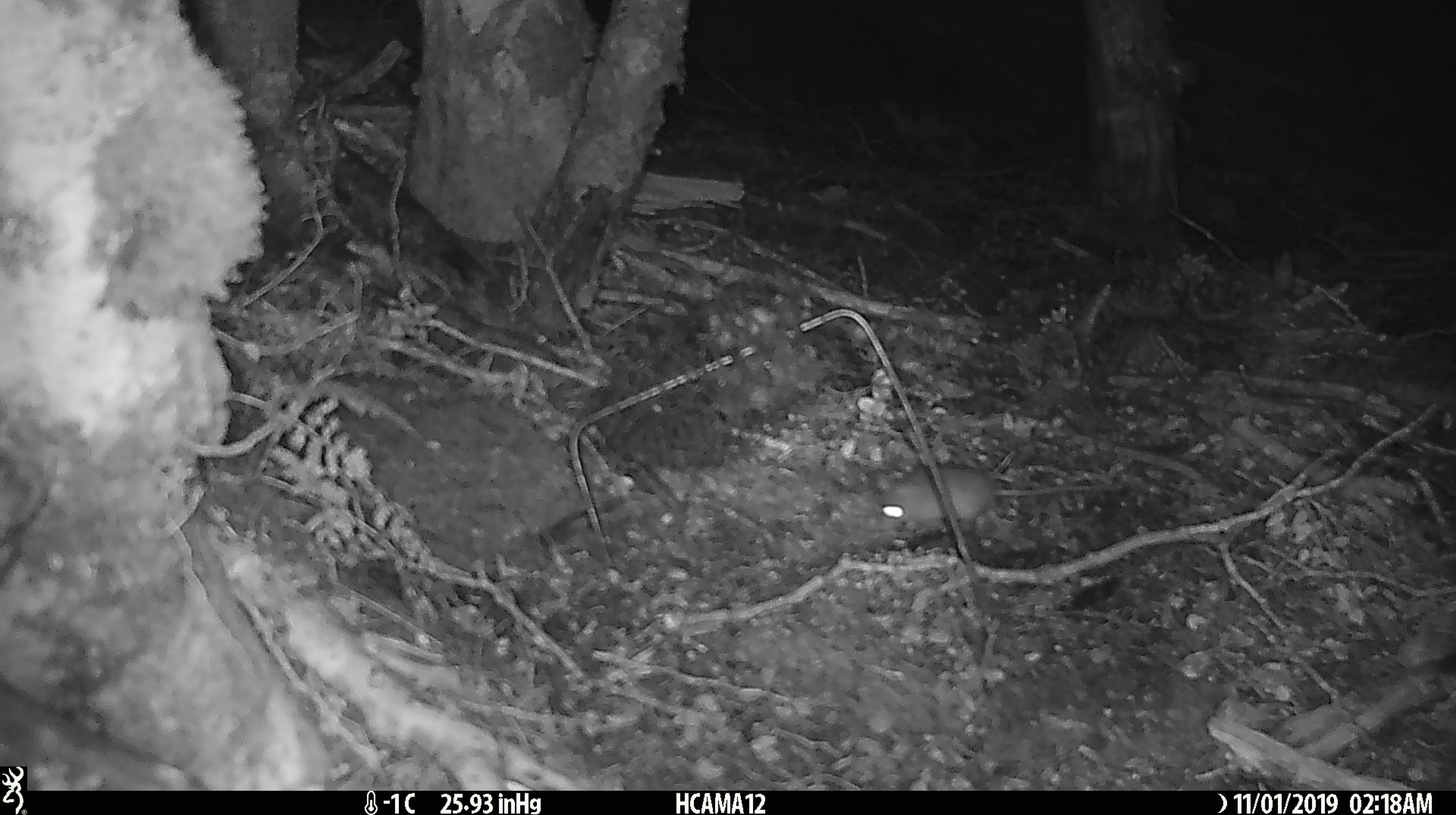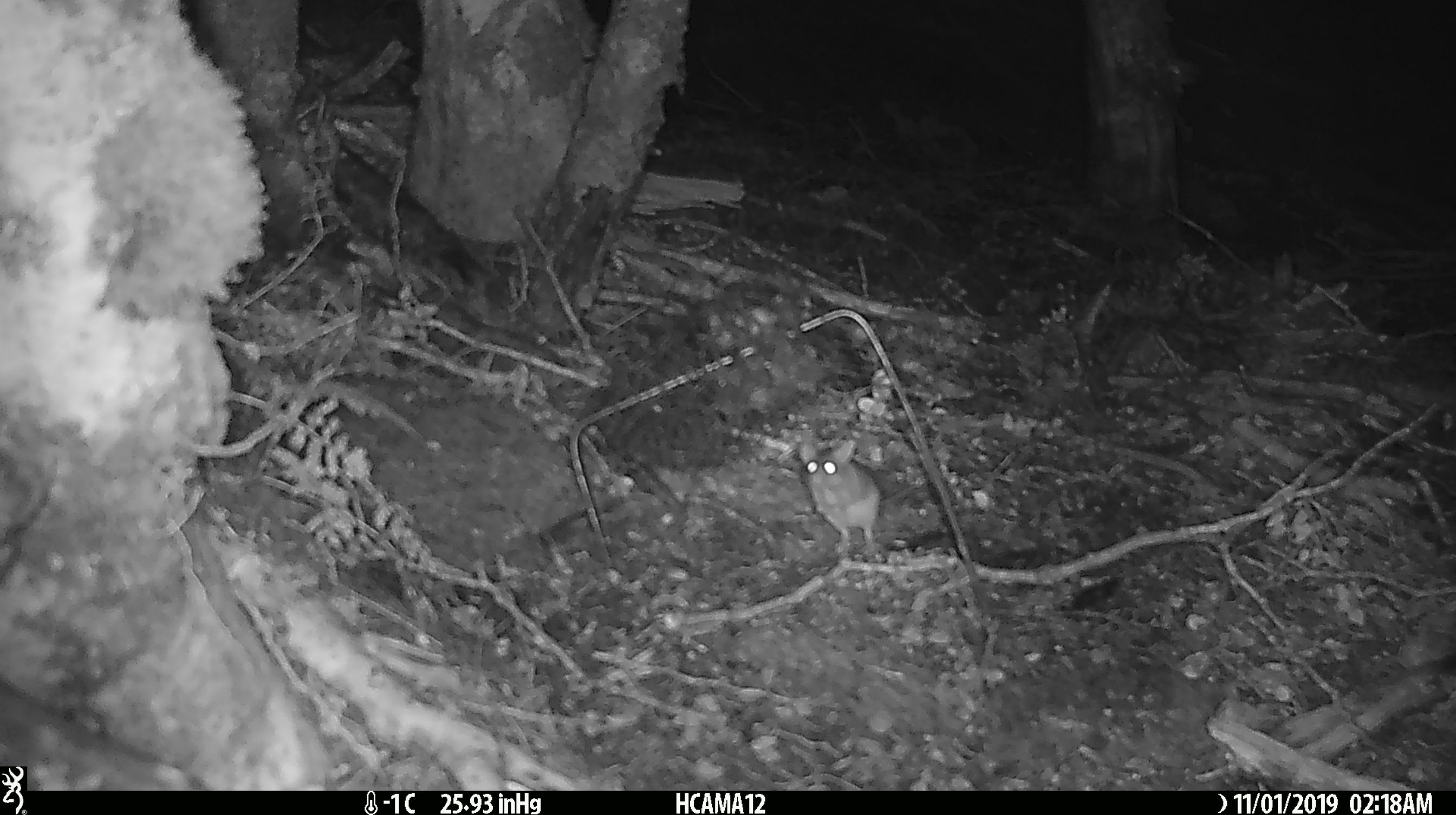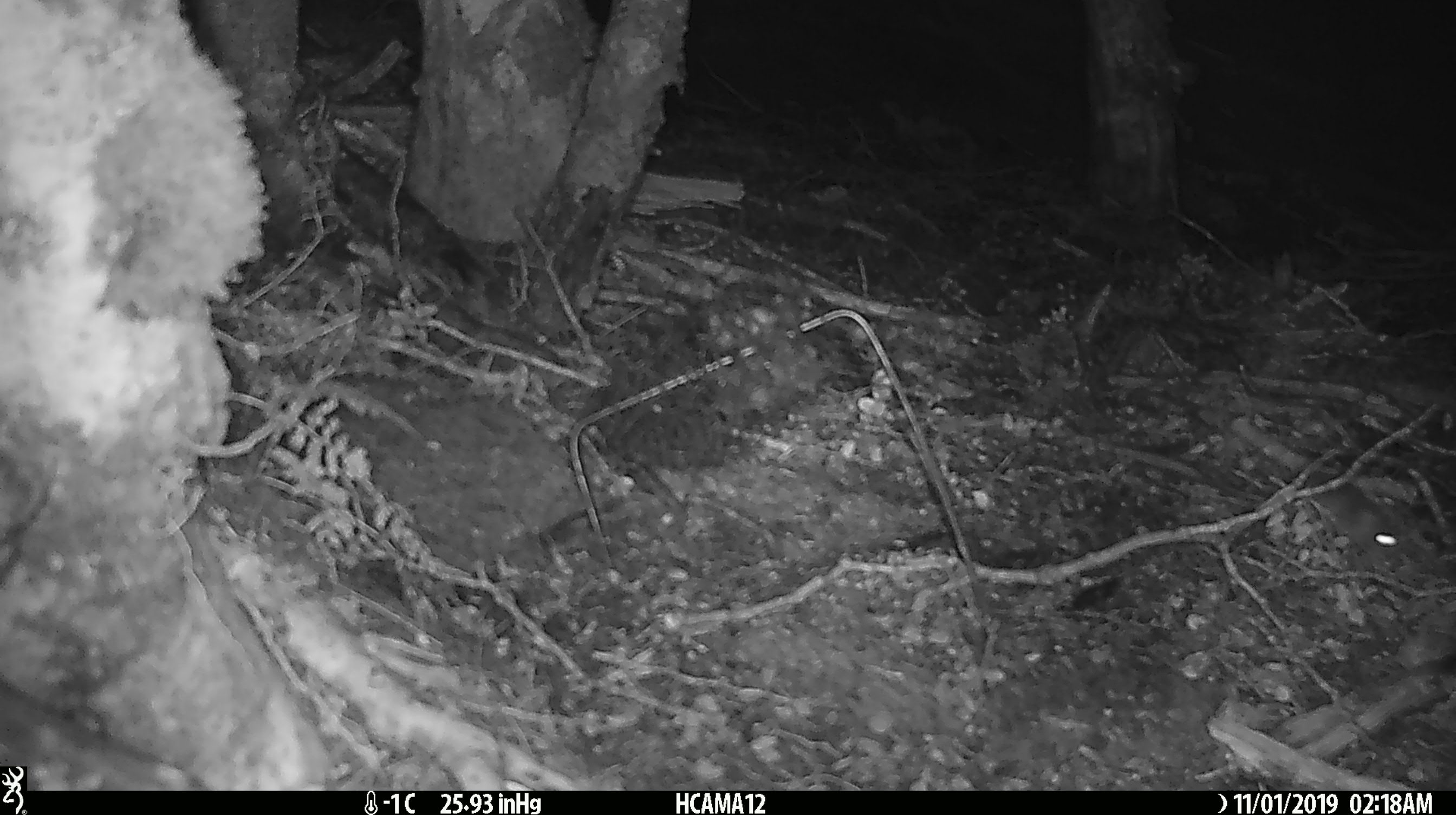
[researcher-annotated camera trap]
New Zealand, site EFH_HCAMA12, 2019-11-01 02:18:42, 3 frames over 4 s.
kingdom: Animalia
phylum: Chordata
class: Mammalia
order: Rodentia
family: Muridae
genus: Mus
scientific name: Mus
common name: mouse